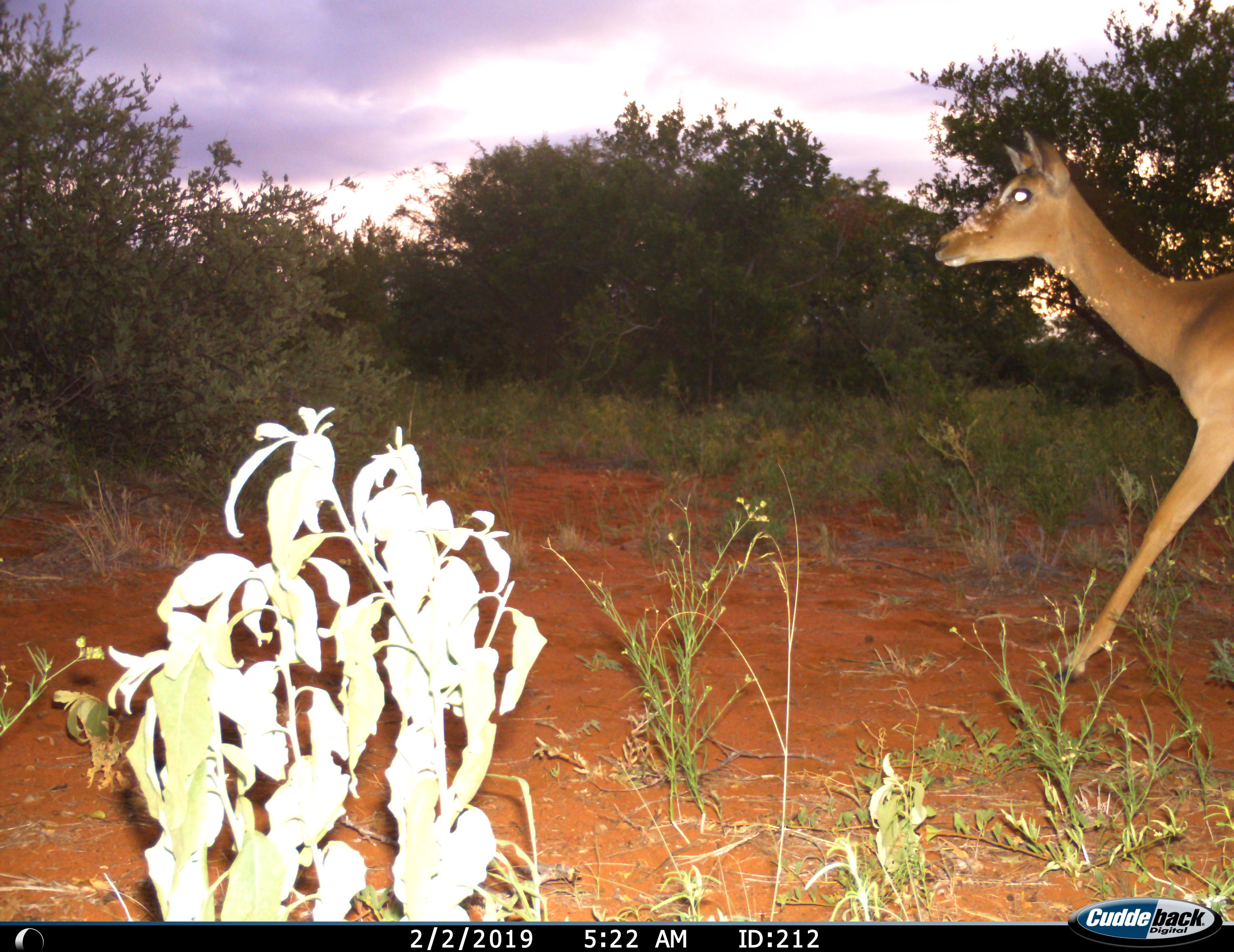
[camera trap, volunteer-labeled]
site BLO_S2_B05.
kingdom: Animalia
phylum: Chordata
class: Mammalia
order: Artiodactyla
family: Bovidae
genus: Aepyceros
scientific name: Aepyceros melampus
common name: impala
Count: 1.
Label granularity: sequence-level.